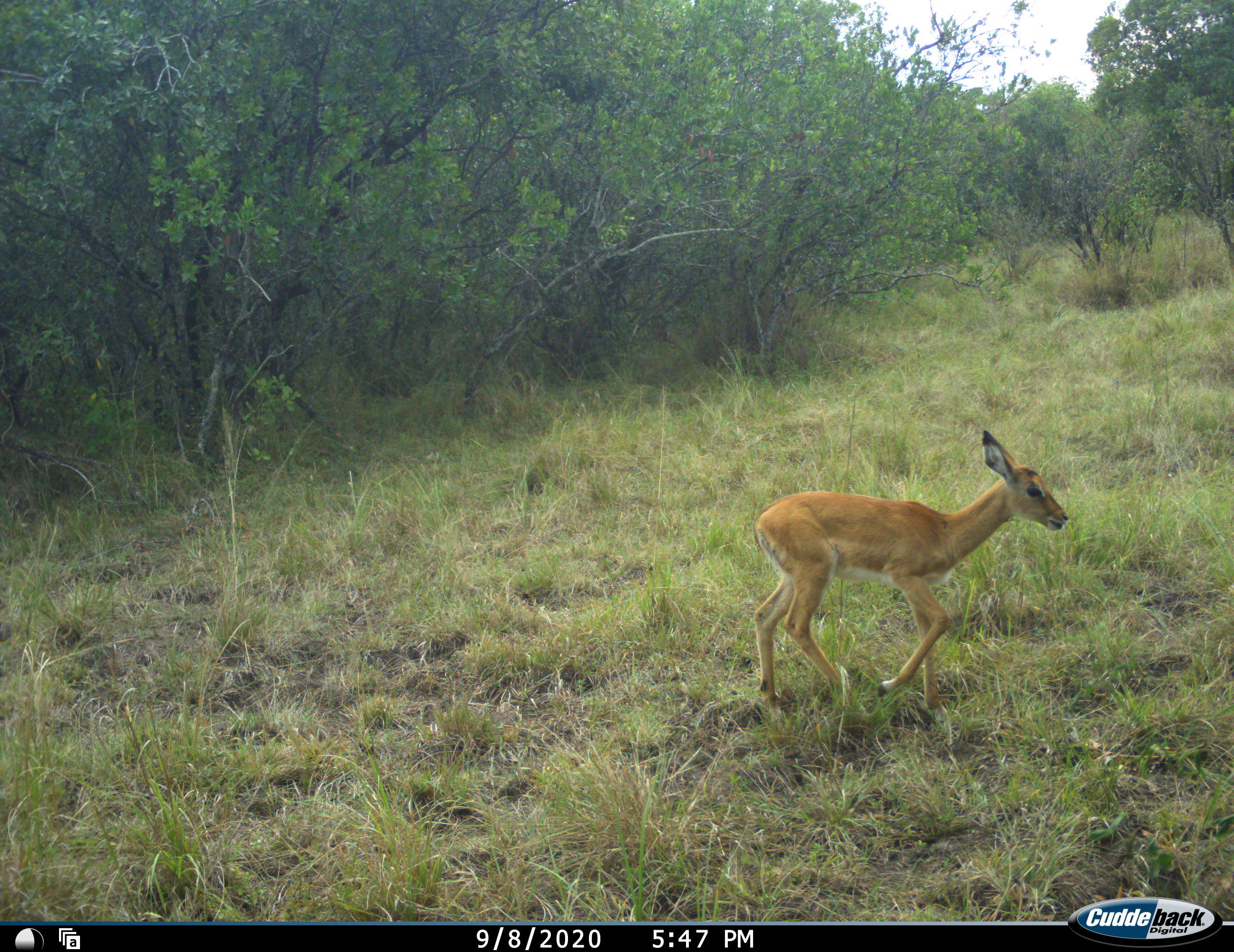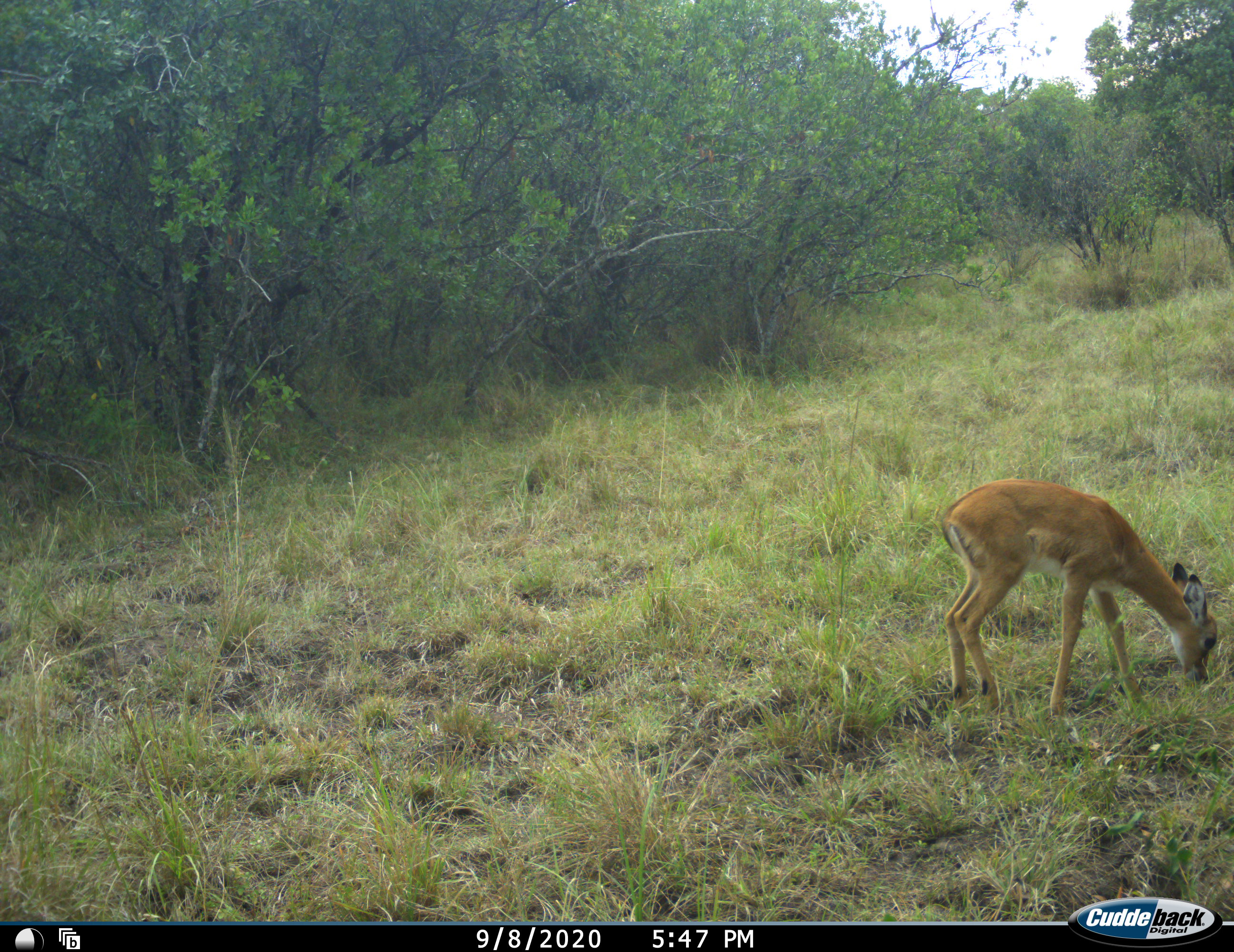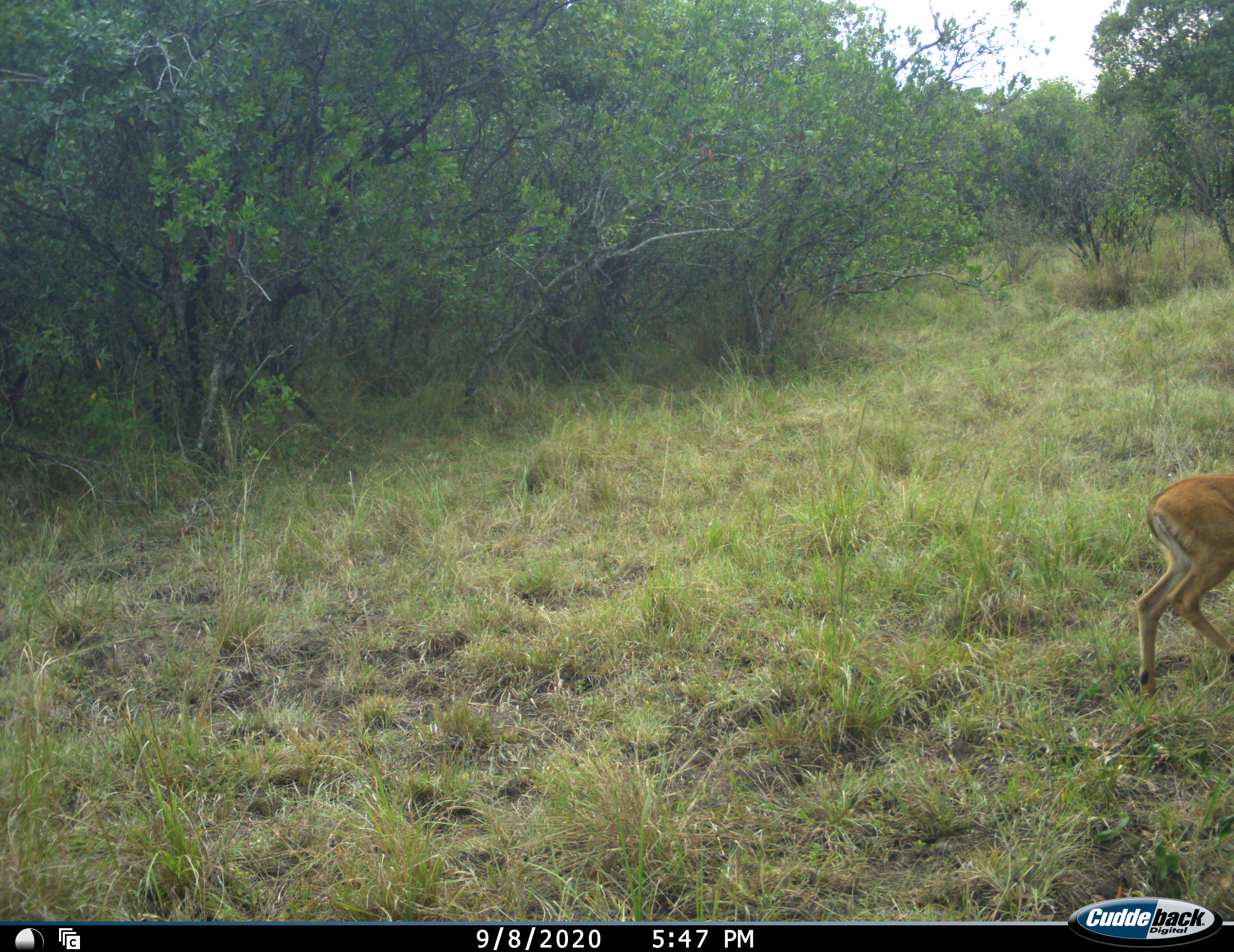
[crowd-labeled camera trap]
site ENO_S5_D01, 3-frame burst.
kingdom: Animalia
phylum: Chordata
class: Mammalia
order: Artiodactyla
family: Bovidae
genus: Aepyceros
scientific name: Aepyceros melampus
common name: impala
Impala (Aepyceros melampus), count 1. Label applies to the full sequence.